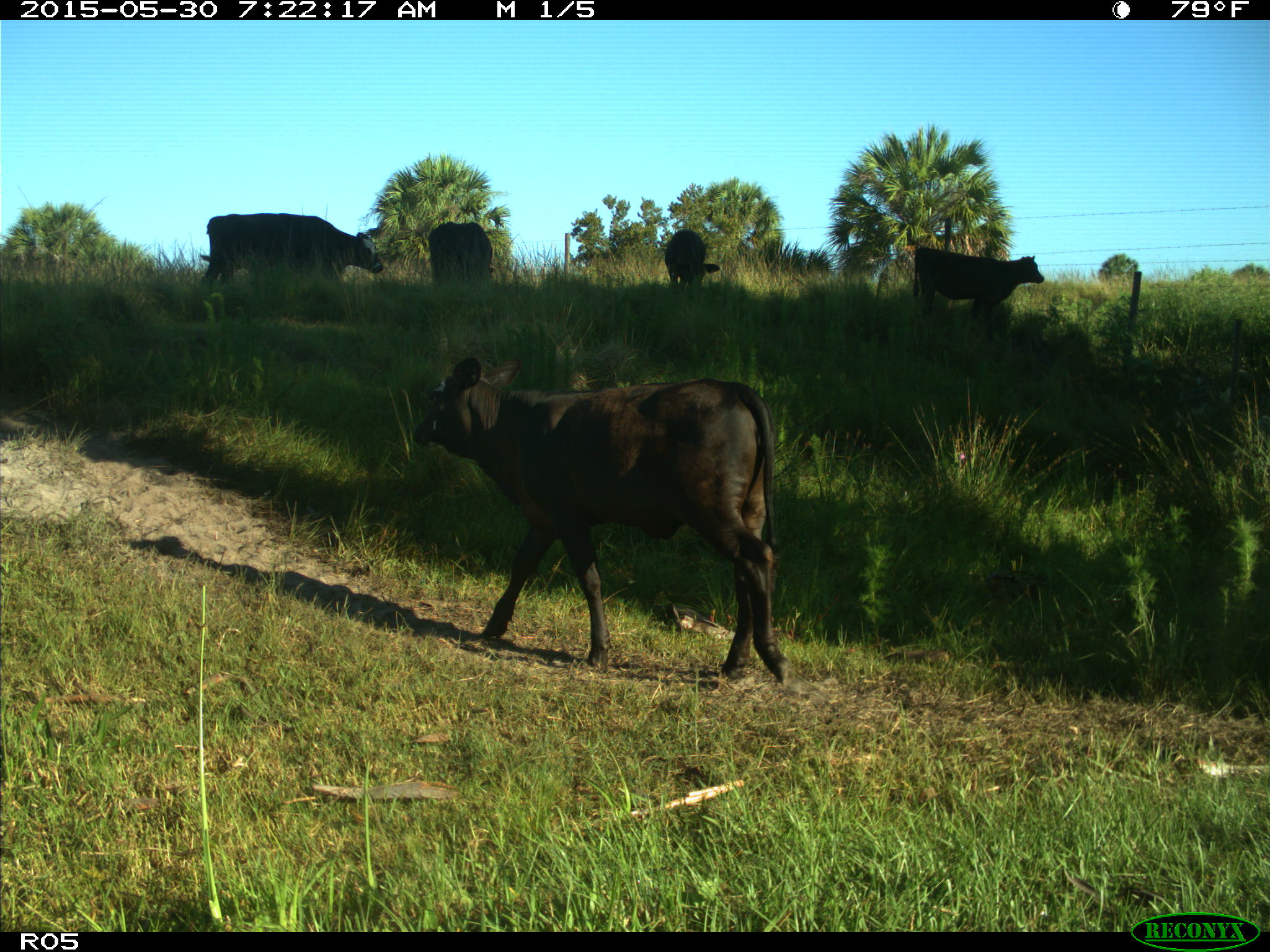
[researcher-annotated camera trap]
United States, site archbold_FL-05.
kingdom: Animalia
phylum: Chordata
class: Mammalia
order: Artiodactyla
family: Bovidae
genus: Bos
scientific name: Bos taurus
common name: domestic cow